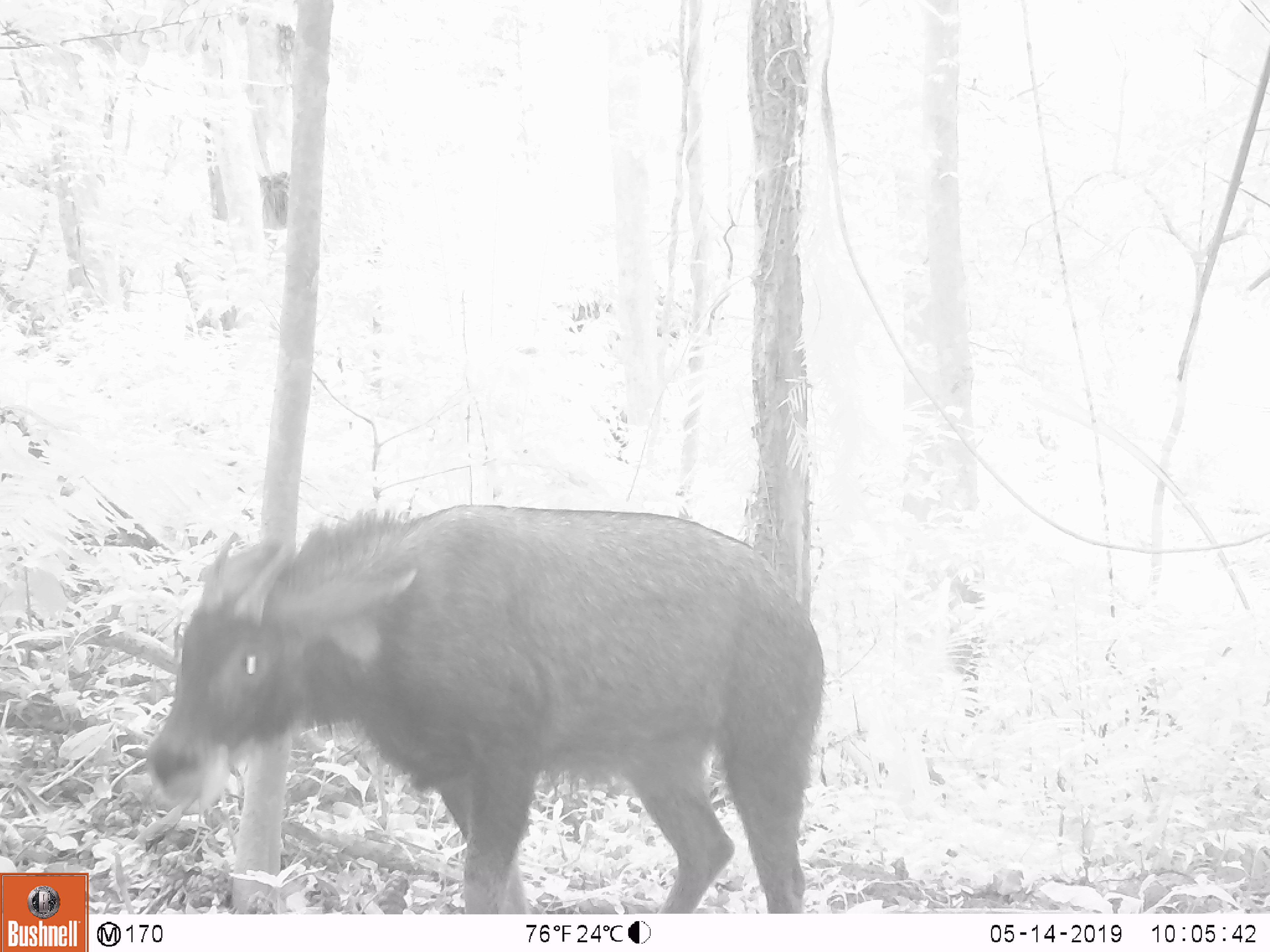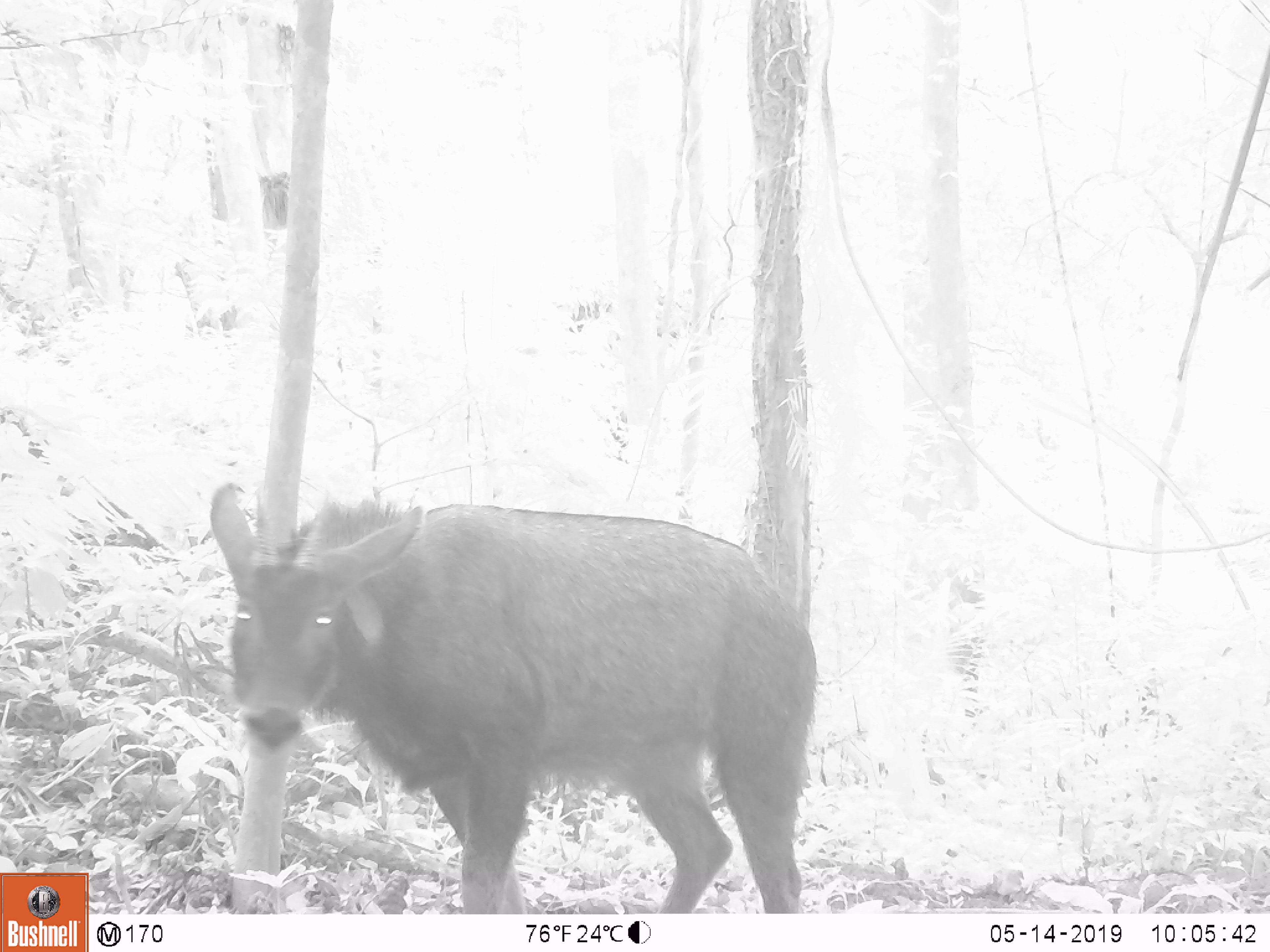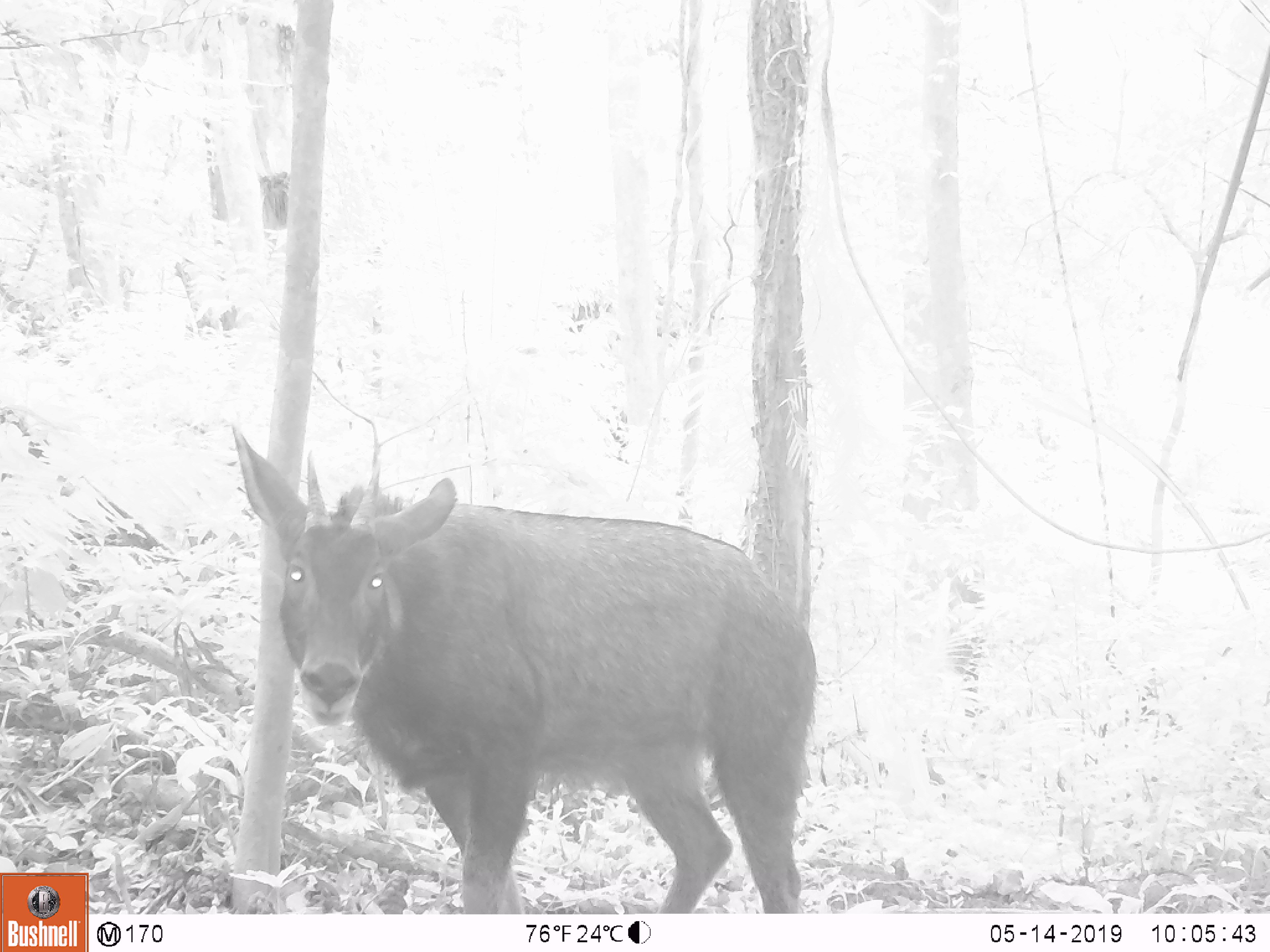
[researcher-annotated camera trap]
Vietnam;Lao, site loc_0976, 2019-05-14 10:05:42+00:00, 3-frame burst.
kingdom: Animalia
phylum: Chordata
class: Mammalia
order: Artiodactyla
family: Bovidae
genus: Capricornis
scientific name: Capricornis sumatraensis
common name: chinese serow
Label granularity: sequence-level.